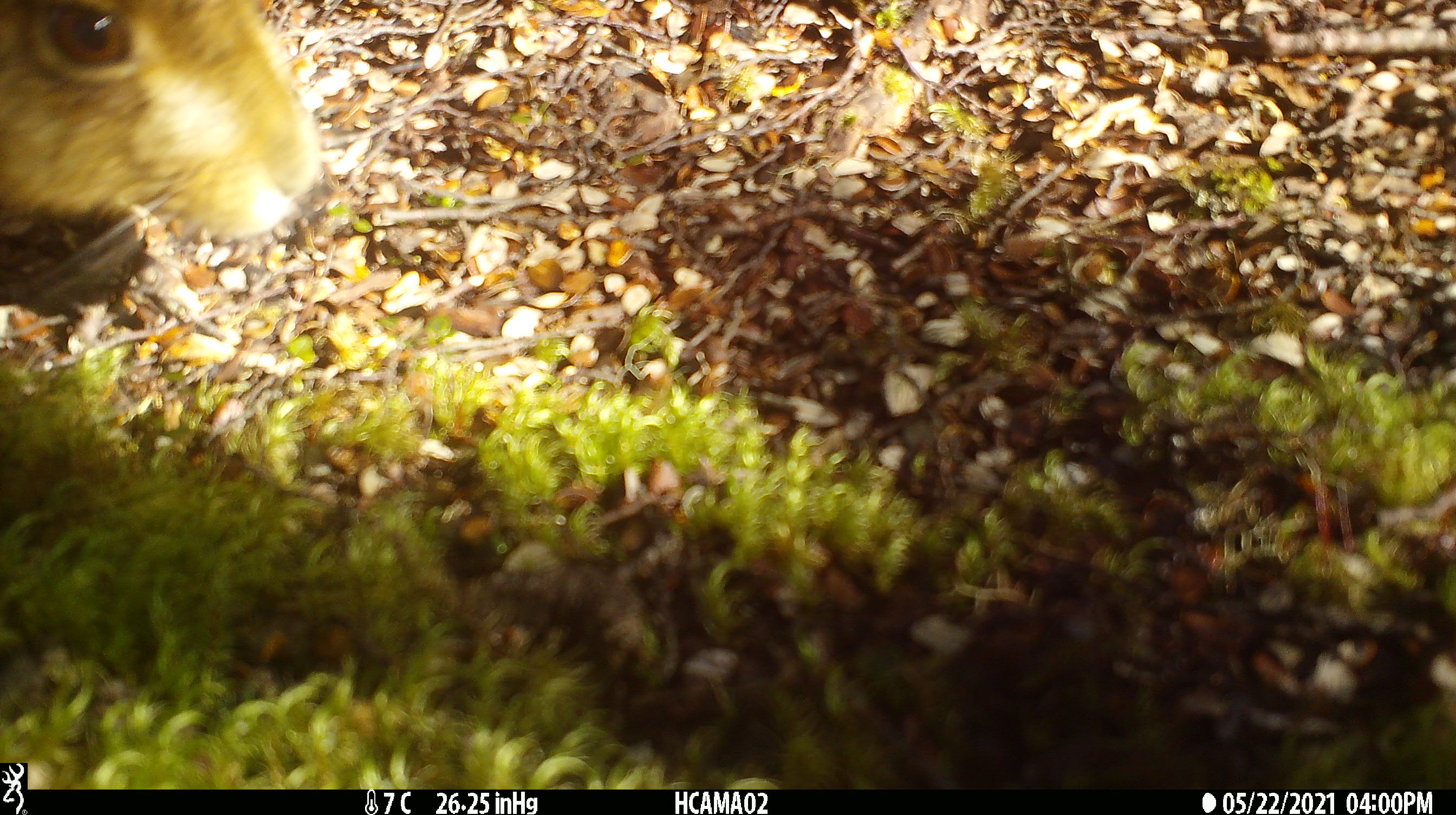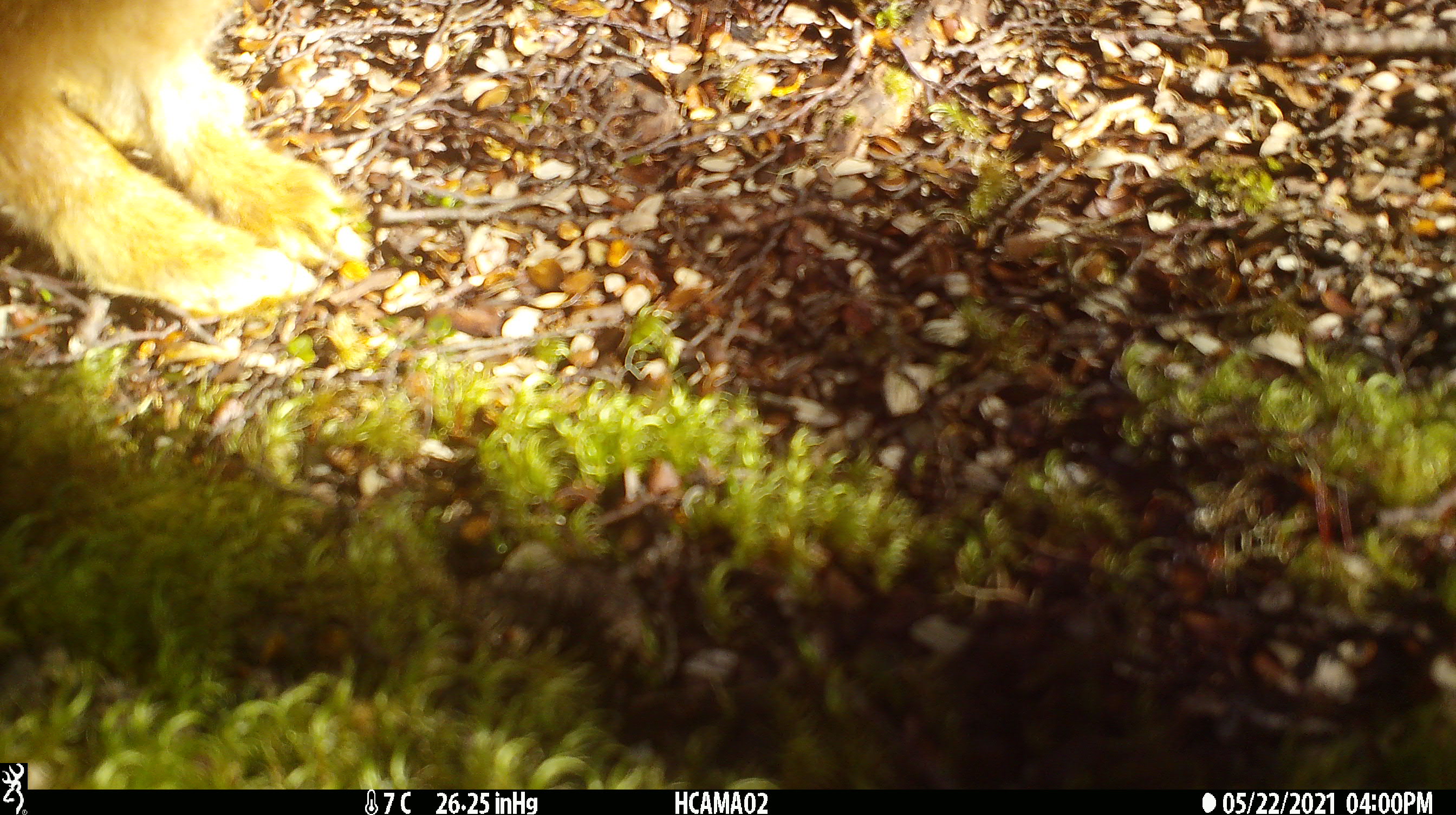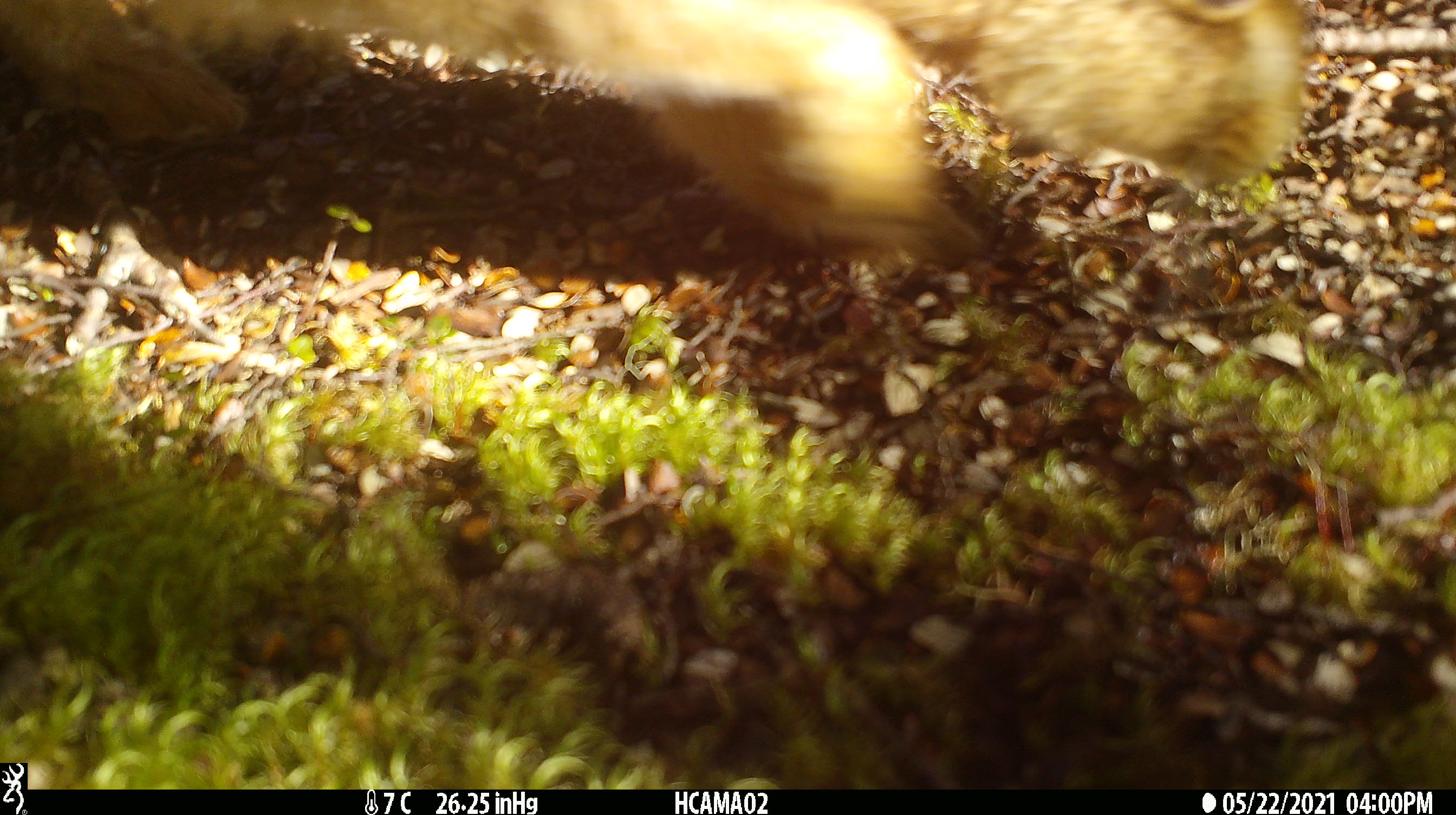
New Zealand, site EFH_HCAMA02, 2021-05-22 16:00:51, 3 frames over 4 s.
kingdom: Animalia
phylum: Chordata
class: Mammalia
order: Lagomorpha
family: Leporidae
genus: Oryctolagus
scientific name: Oryctolagus cuniculus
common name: european rabbit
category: rabbit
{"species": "rabbit (european rabbit) (Oryctolagus cuniculus)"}